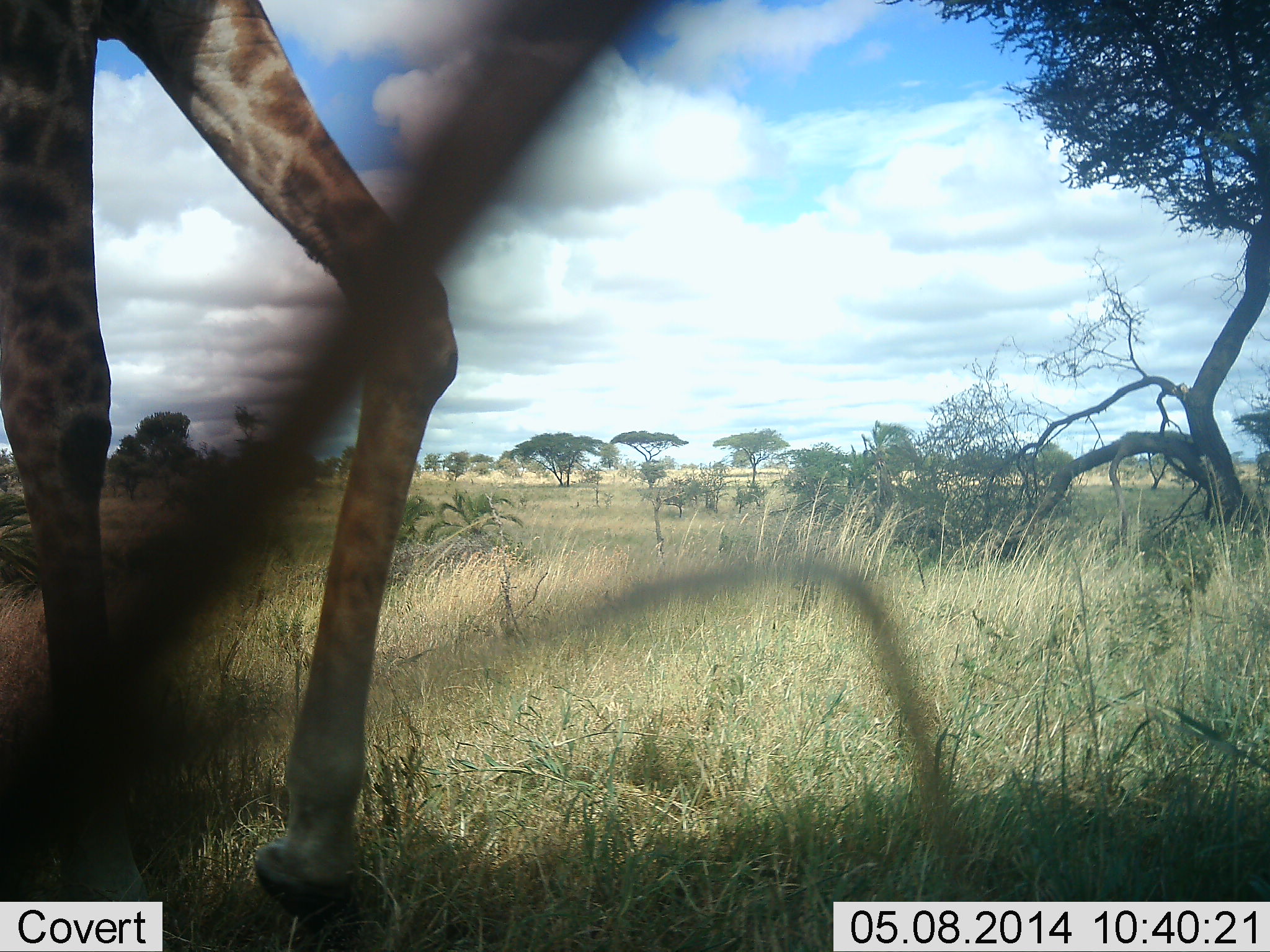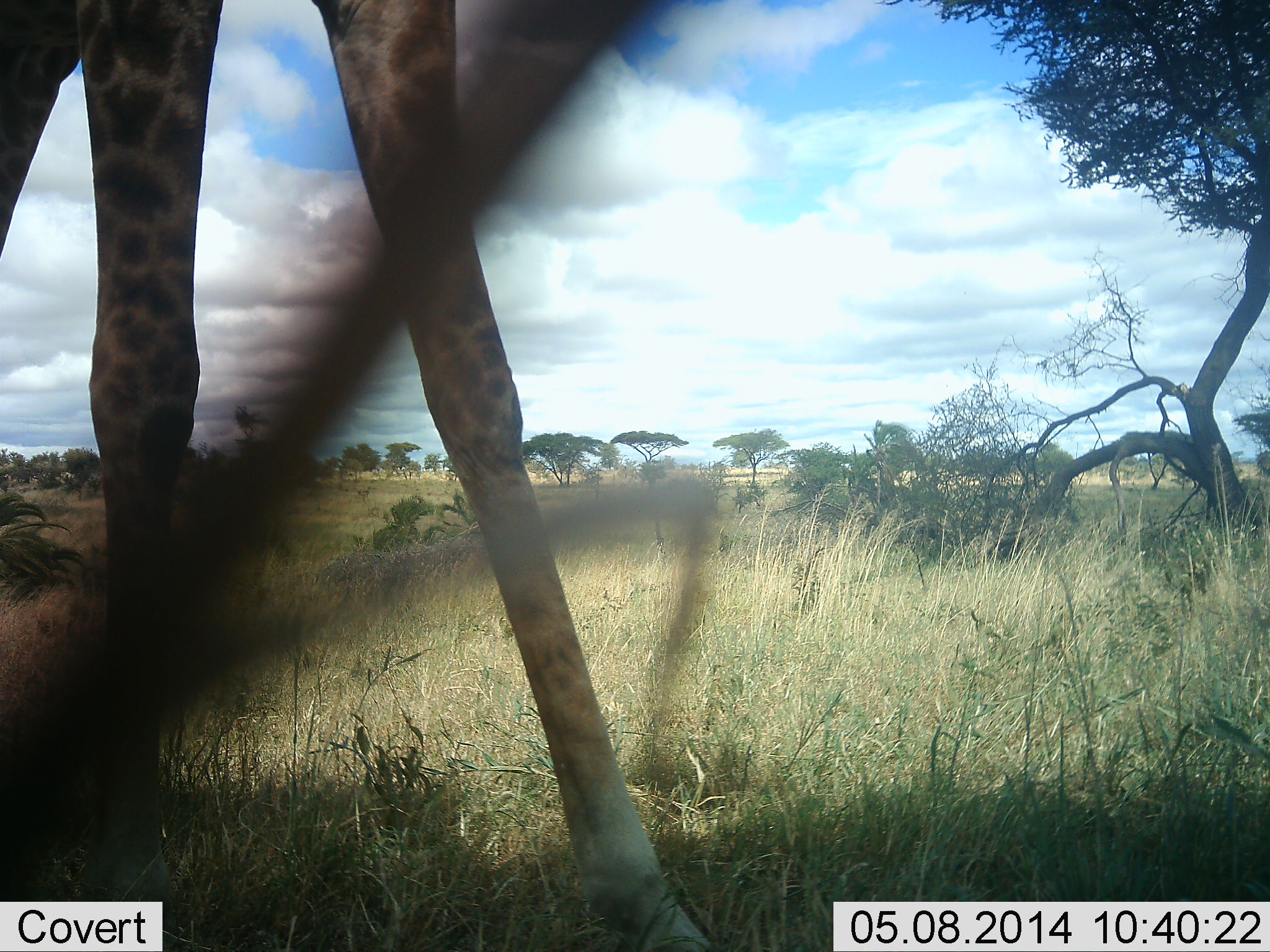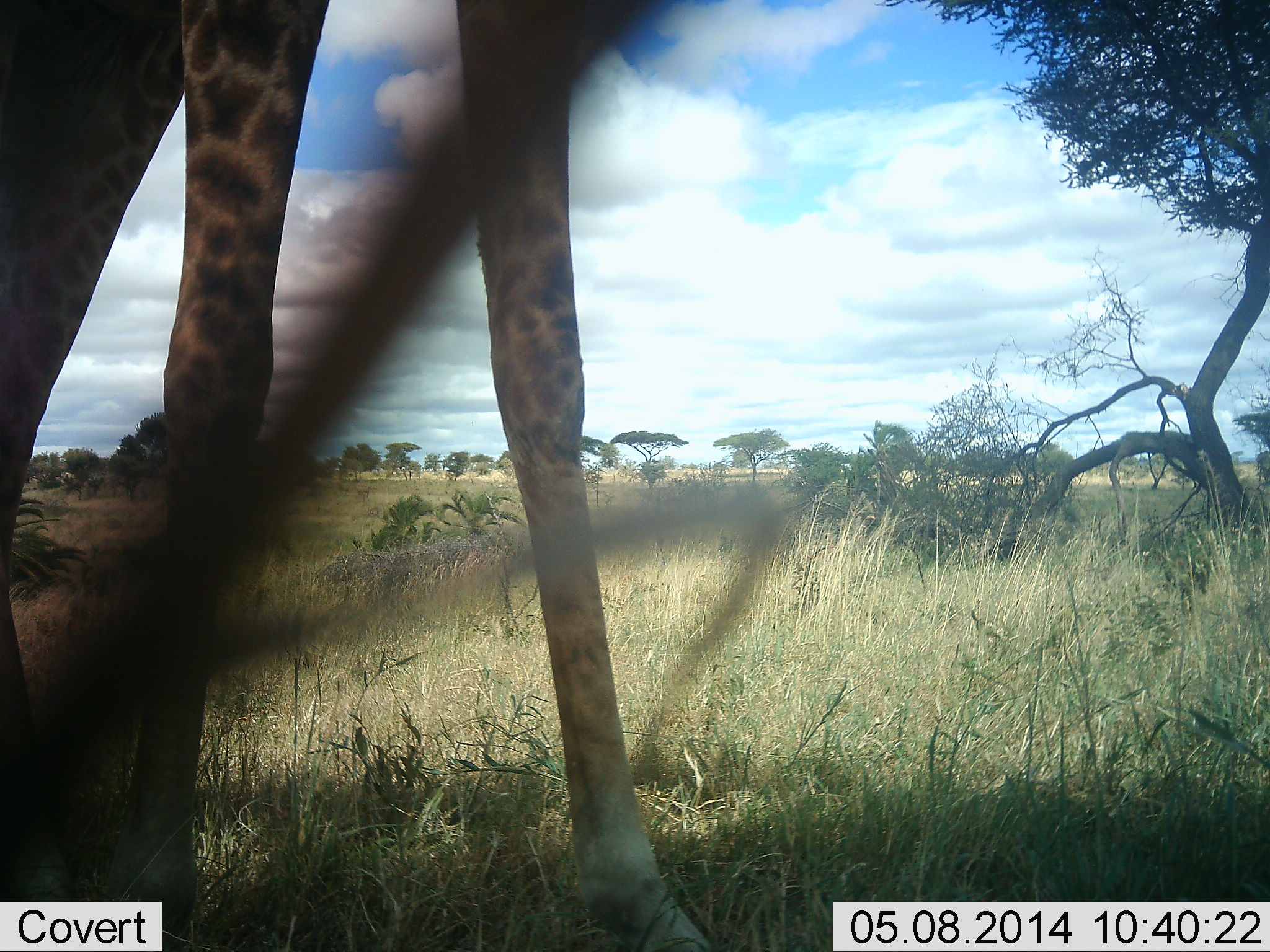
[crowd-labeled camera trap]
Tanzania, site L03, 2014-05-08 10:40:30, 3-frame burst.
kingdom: Animalia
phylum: Chordata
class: Mammalia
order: Artiodactyla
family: Giraffidae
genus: Giraffa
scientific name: Giraffa camelopardalis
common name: giraffe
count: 1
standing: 20%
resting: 0%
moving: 90%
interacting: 0%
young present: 0%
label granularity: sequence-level